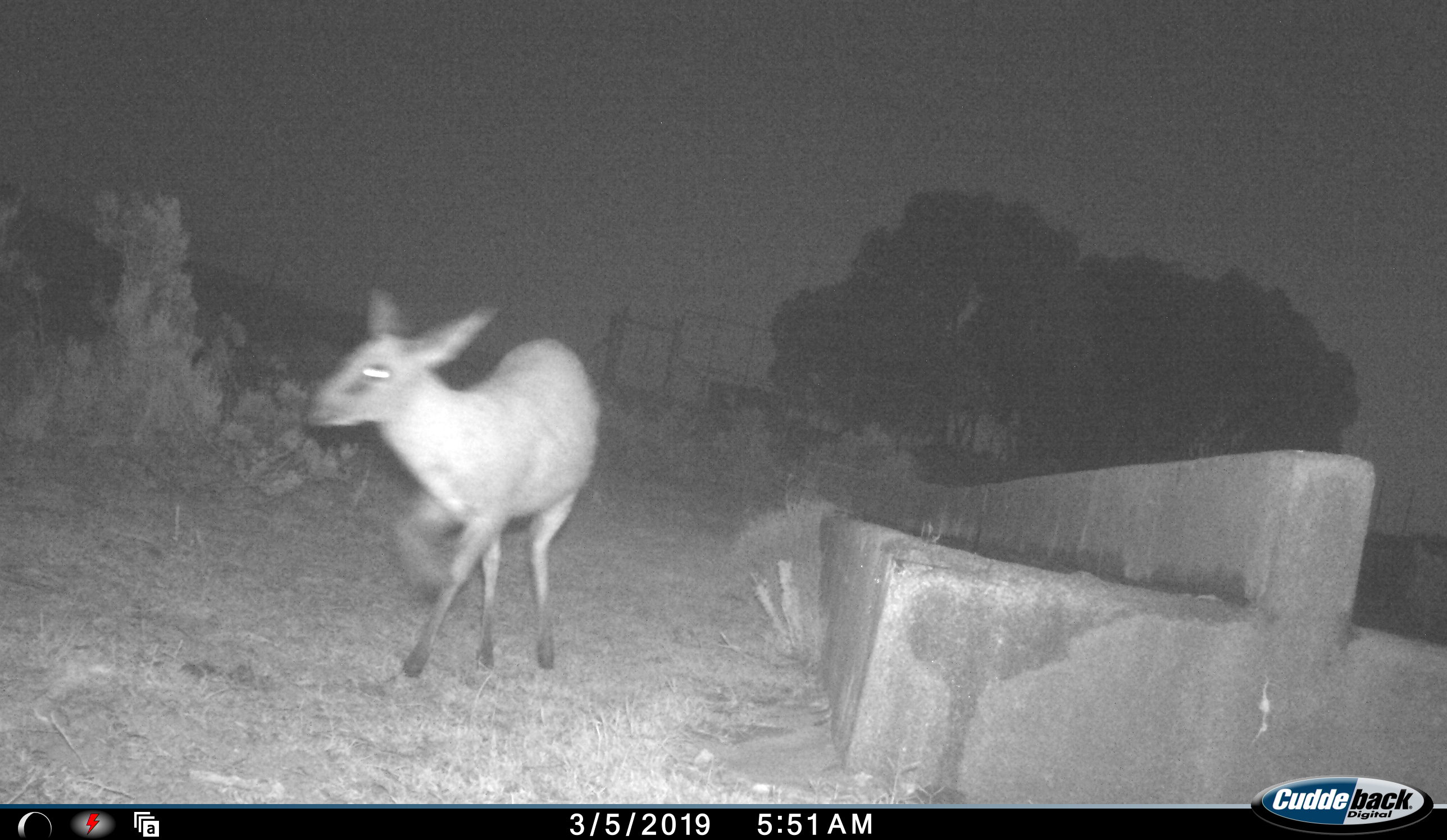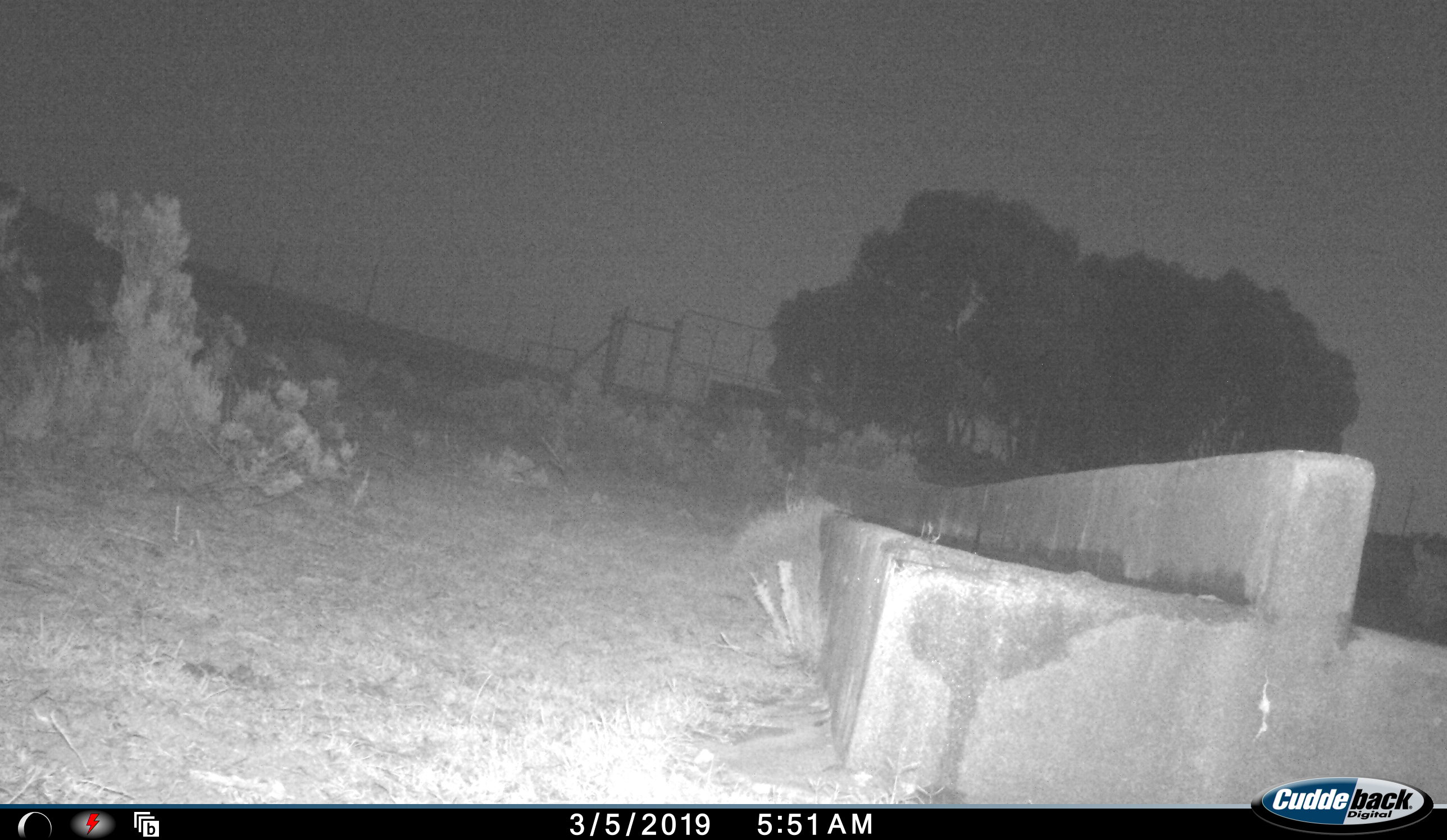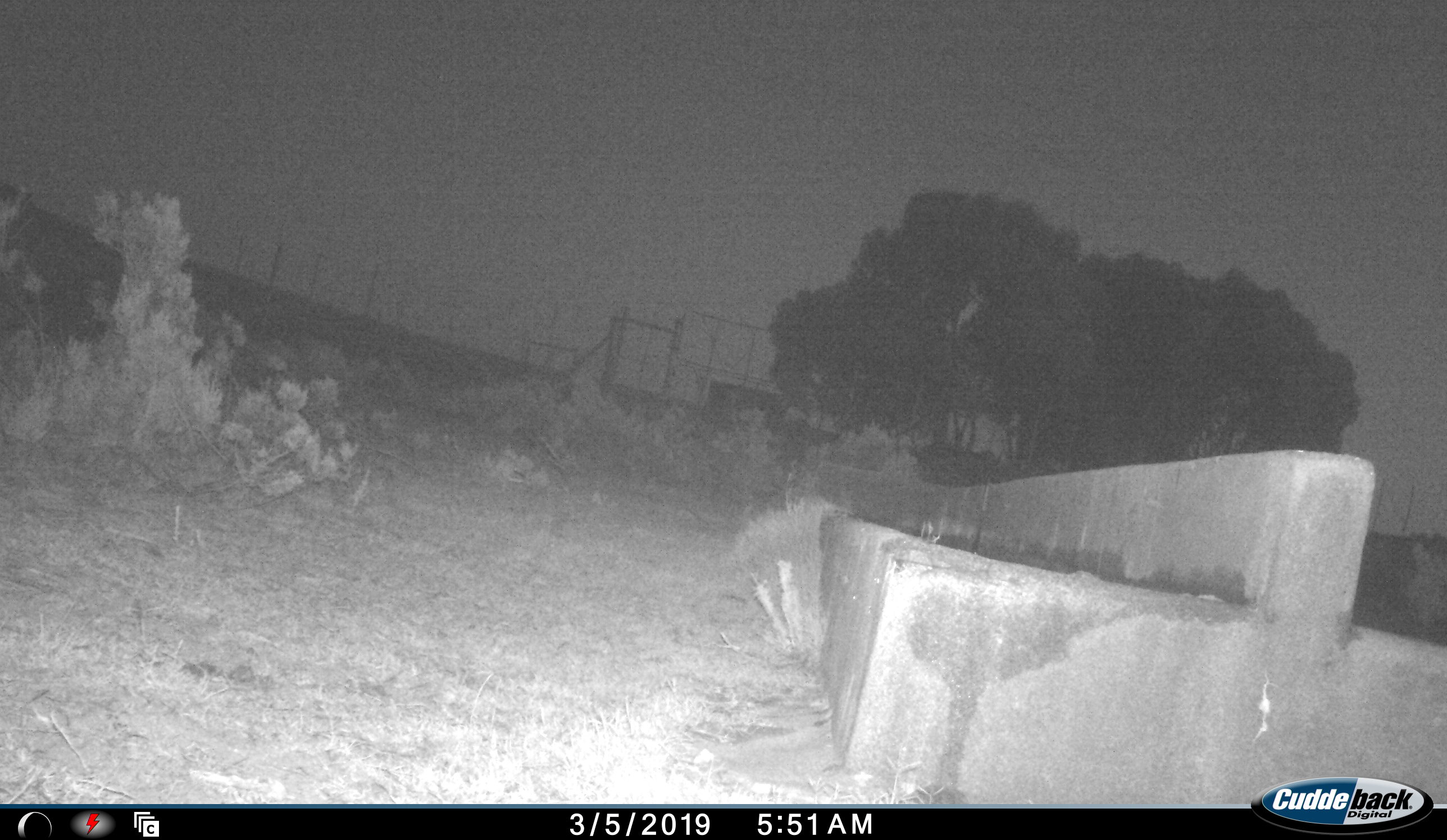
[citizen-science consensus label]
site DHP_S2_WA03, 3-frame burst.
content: unidentified animal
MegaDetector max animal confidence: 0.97